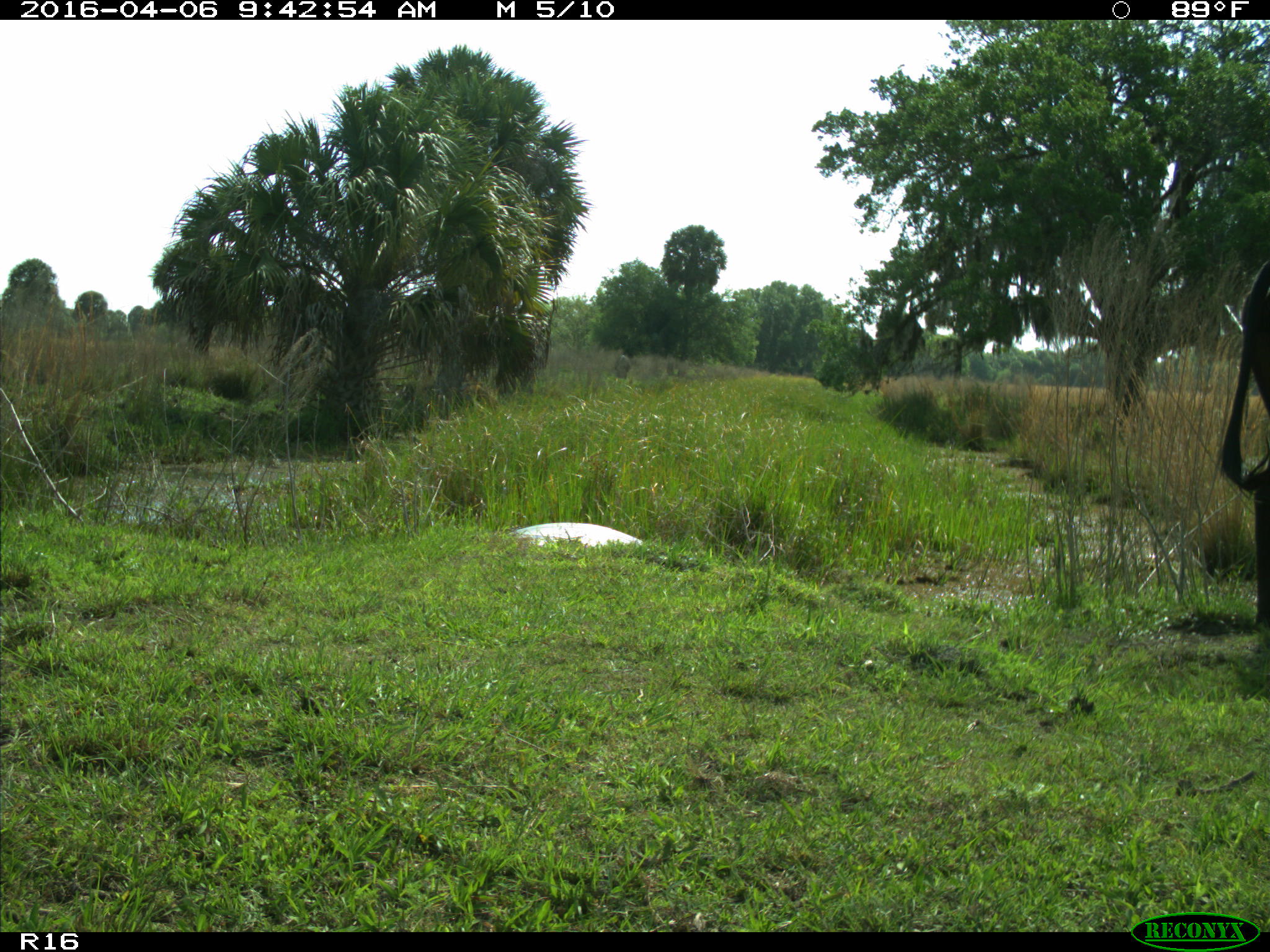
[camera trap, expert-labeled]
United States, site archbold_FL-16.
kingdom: Animalia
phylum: Chordata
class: Mammalia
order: Artiodactyla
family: Bovidae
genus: Bos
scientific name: Bos taurus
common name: domestic cow